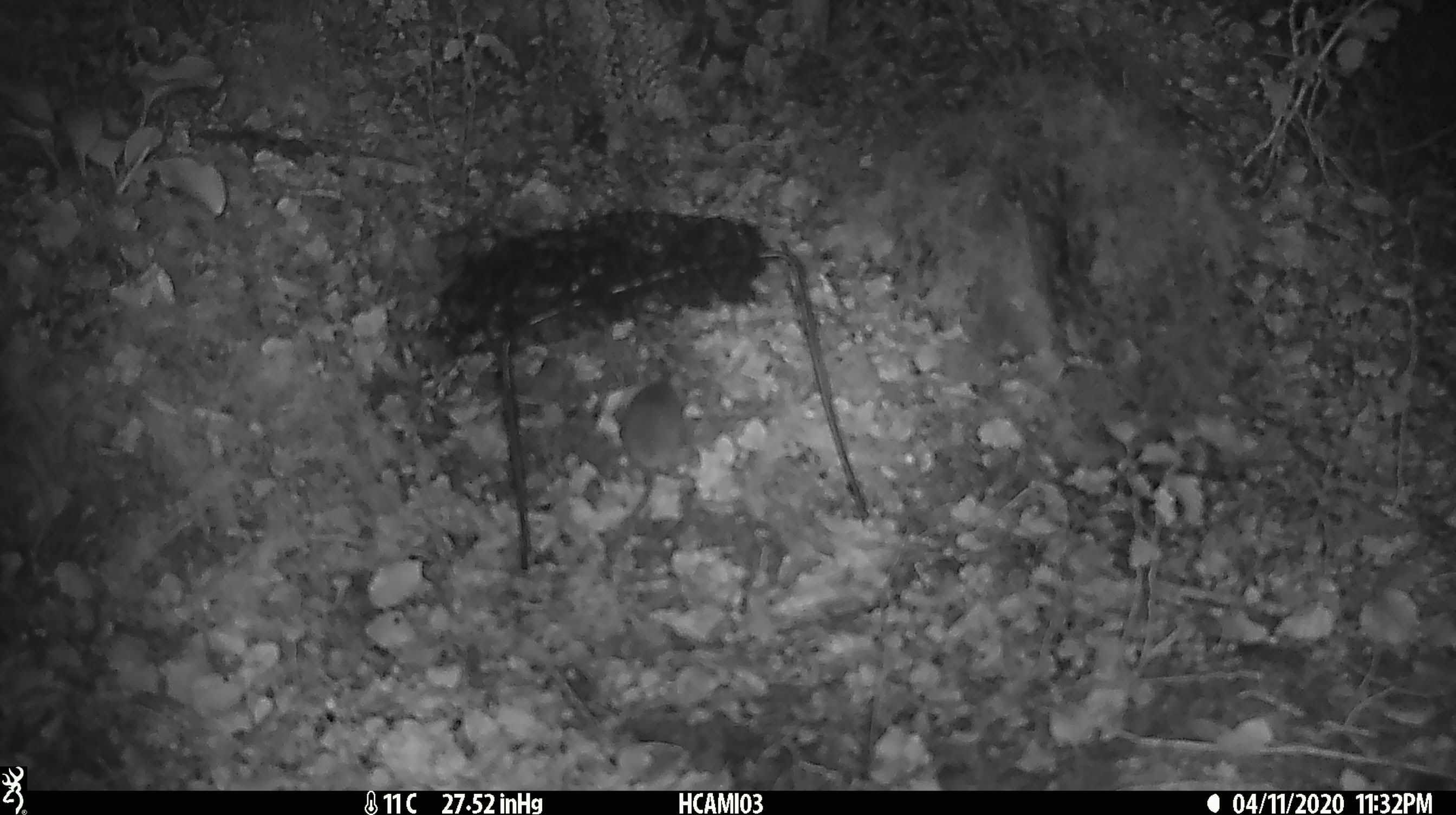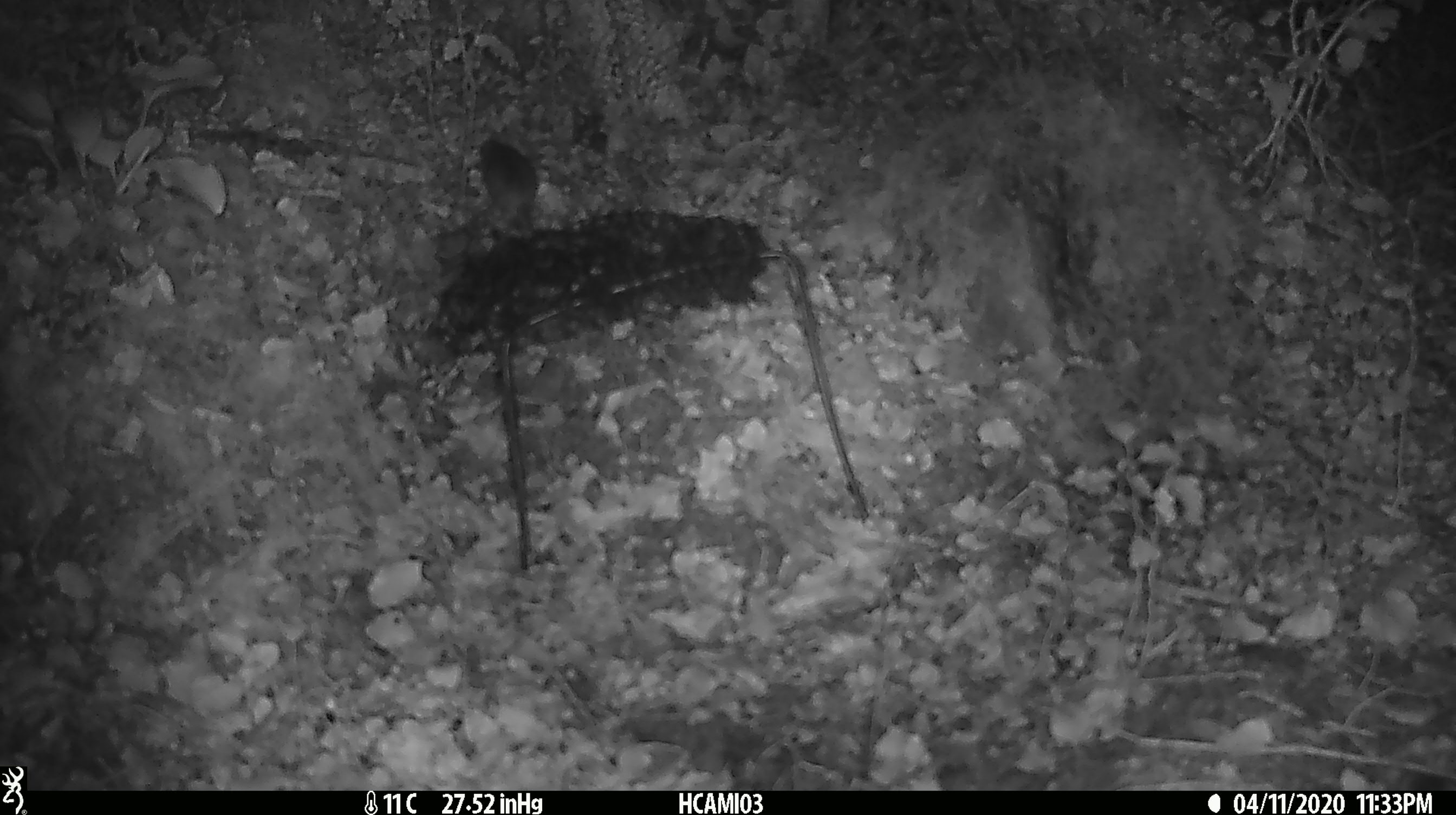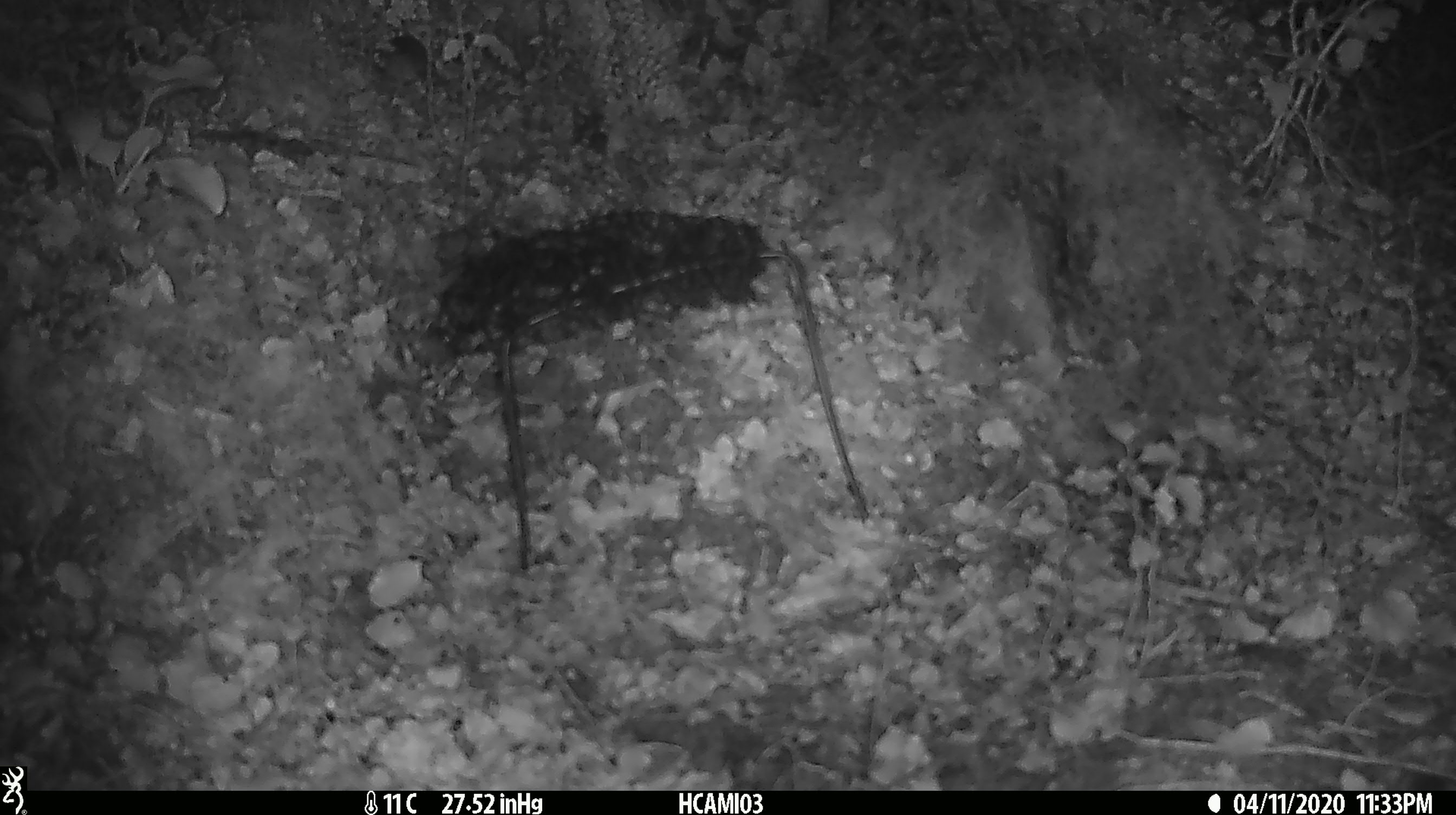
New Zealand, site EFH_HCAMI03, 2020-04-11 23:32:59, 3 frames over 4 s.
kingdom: Animalia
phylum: Chordata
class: Mammalia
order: Rodentia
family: Muridae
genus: Mus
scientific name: Mus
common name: mouse